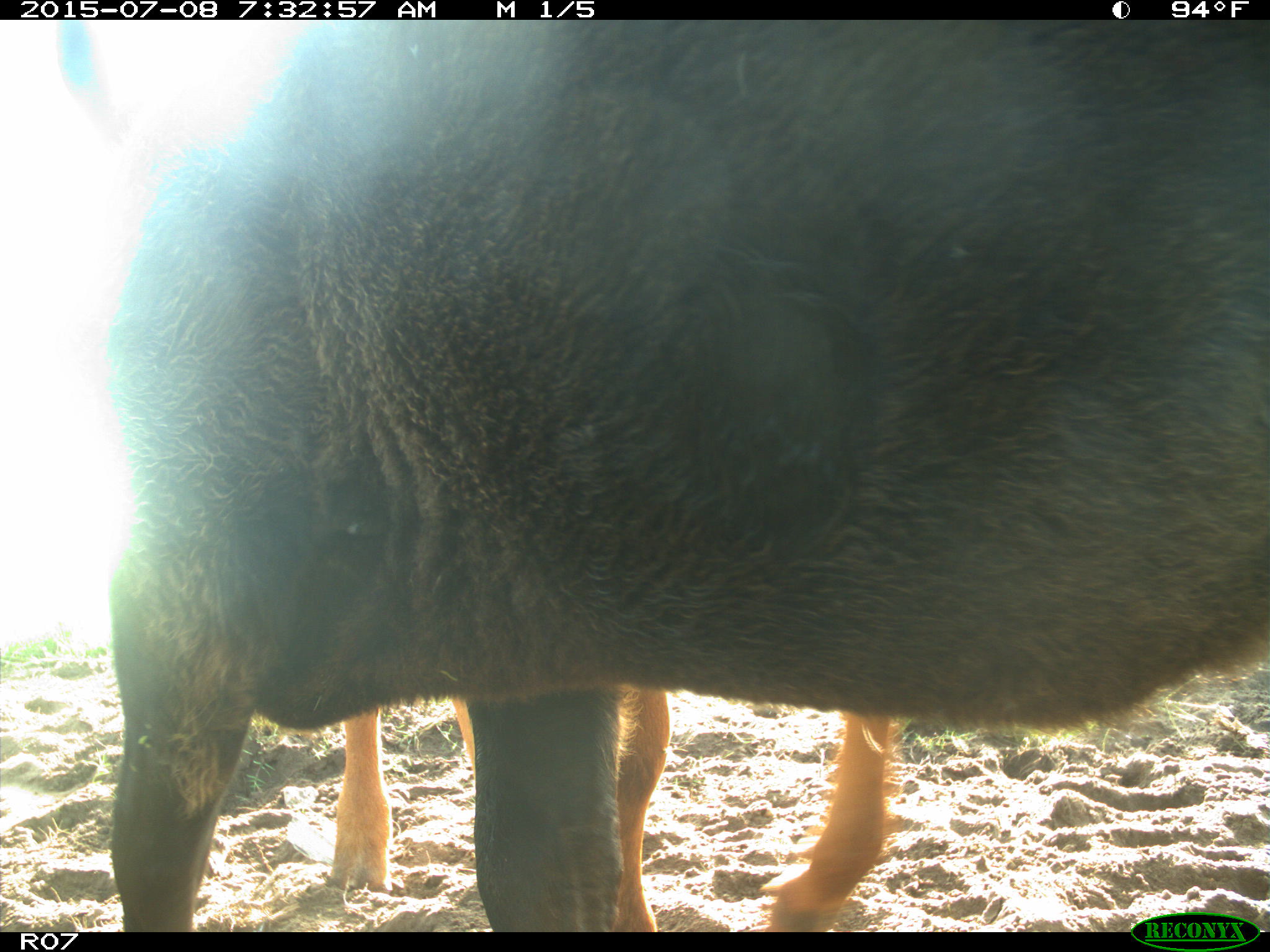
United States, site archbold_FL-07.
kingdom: Animalia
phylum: Chordata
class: Mammalia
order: Artiodactyla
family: Bovidae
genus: Bos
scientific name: Bos taurus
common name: domestic cow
Bos taurus (domestic cow).